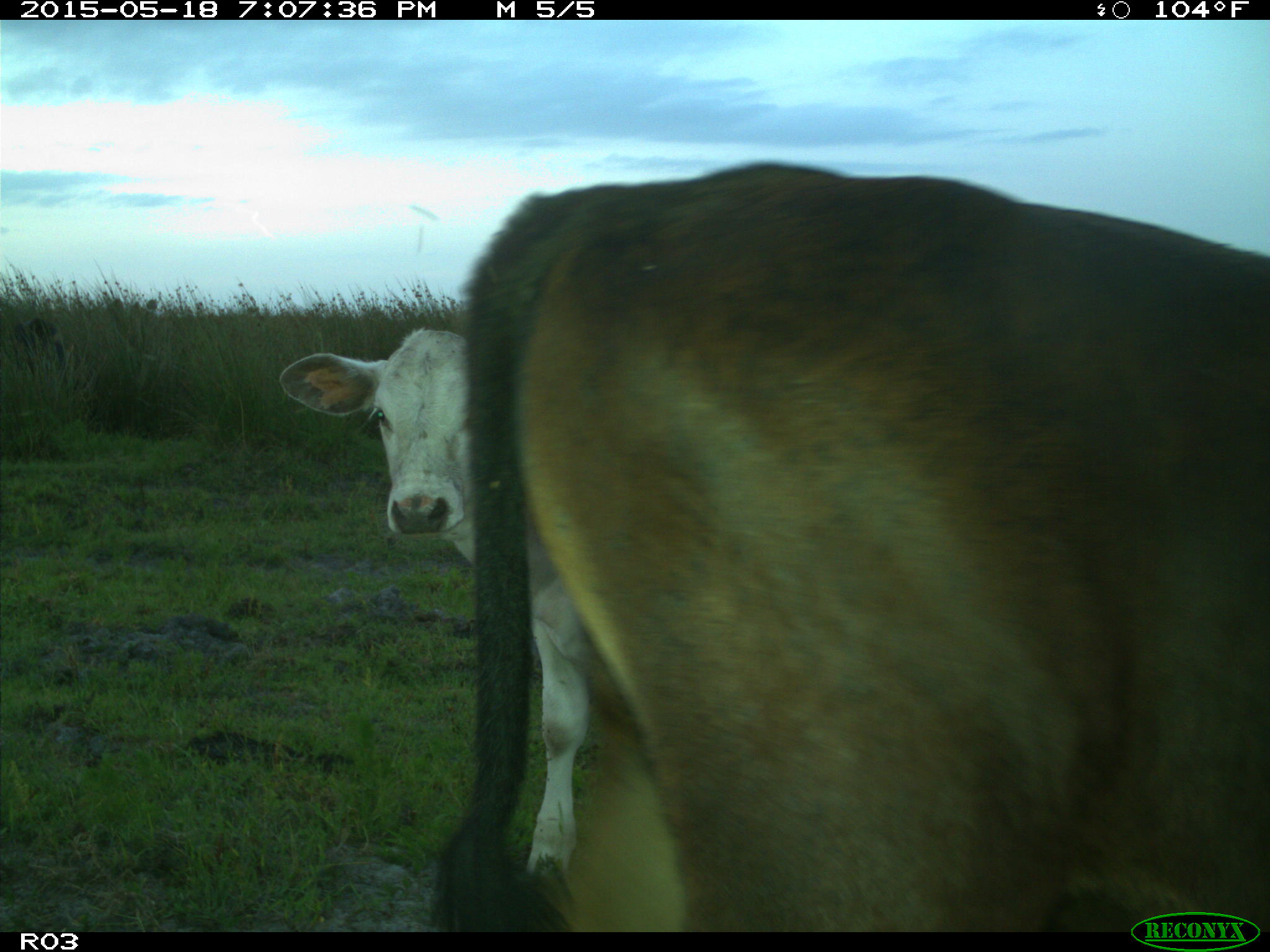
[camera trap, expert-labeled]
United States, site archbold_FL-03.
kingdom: Animalia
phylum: Chordata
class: Mammalia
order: Artiodactyla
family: Bovidae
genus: Bos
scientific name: Bos taurus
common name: domestic cow